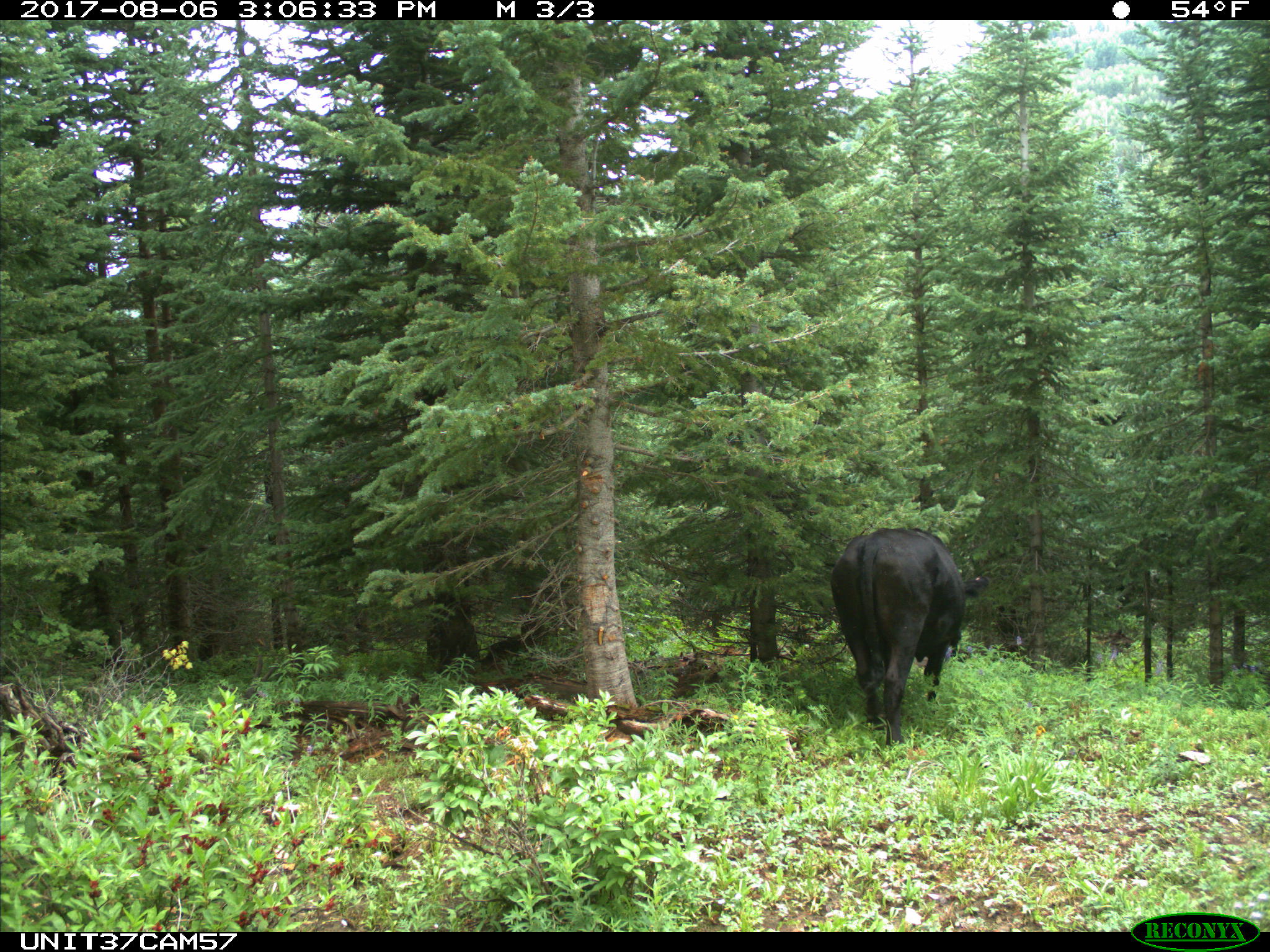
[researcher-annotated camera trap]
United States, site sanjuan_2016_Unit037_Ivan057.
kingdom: Animalia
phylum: Chordata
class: Mammalia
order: Artiodactyla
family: Bovidae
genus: Bos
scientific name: Bos taurus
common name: domestic cow